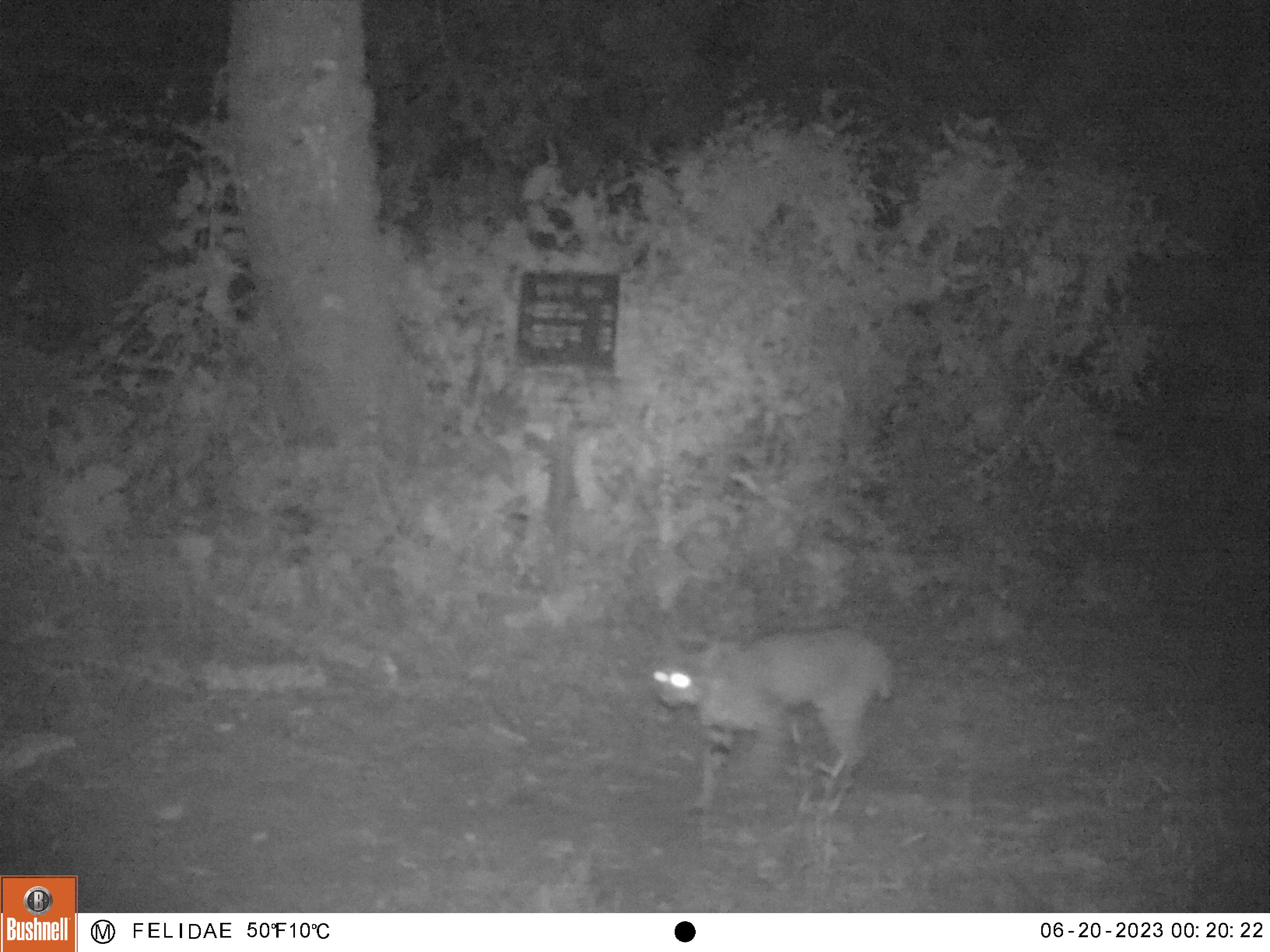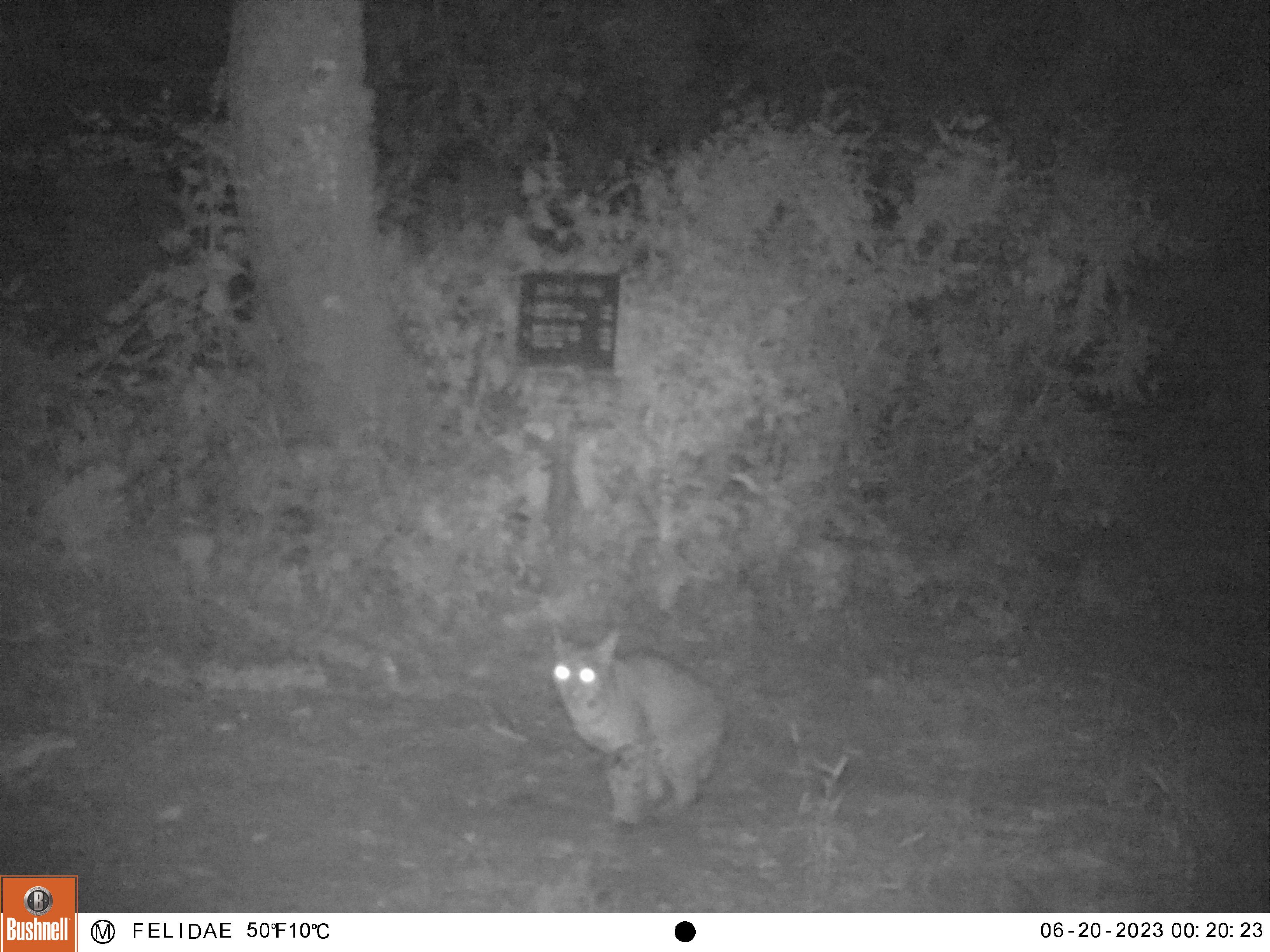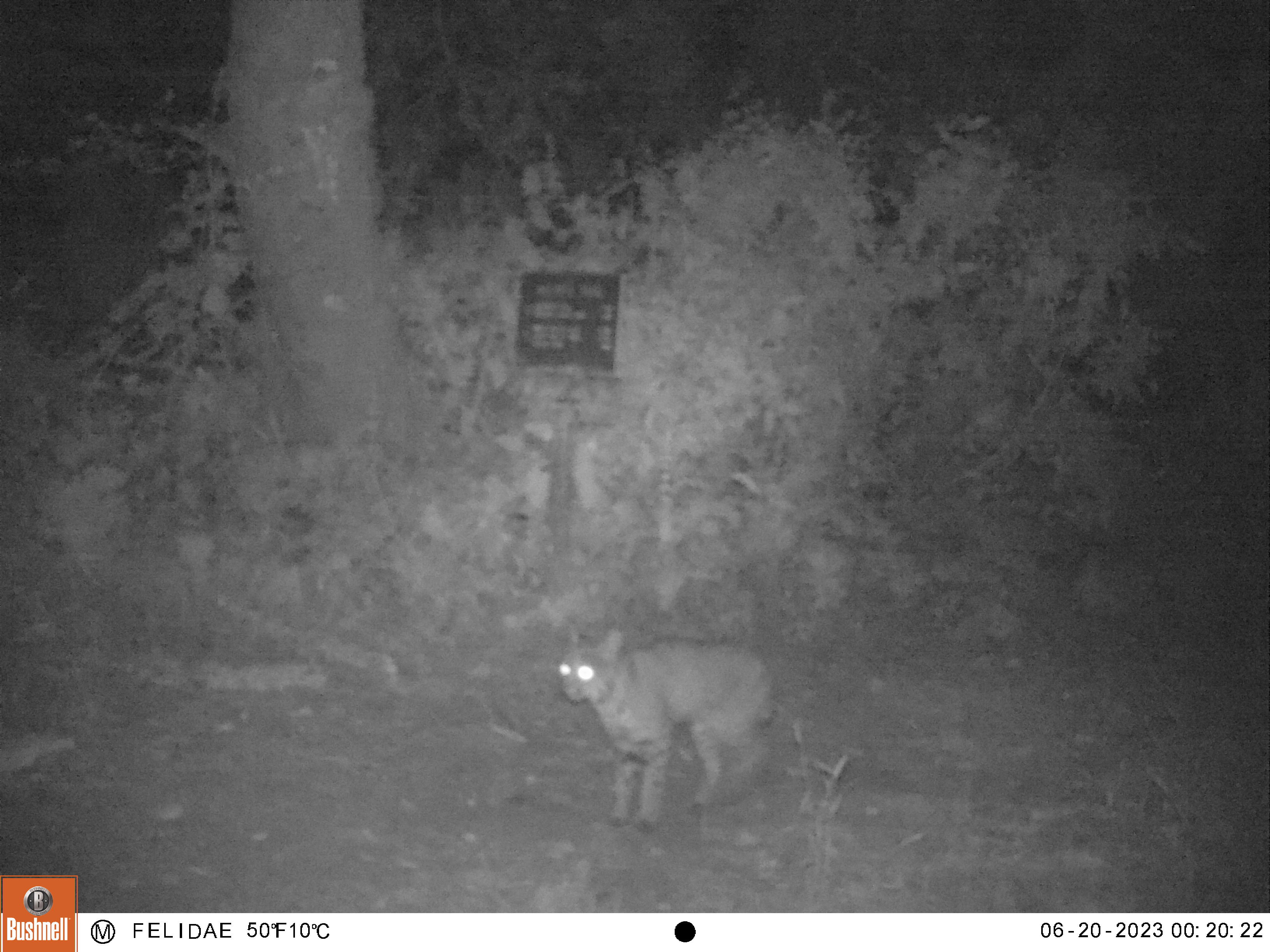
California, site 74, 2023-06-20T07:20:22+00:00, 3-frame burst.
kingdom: Animalia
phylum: Chordata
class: Mammalia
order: Carnivora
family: Felidae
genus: Lynx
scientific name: Lynx rufus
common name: bobcat